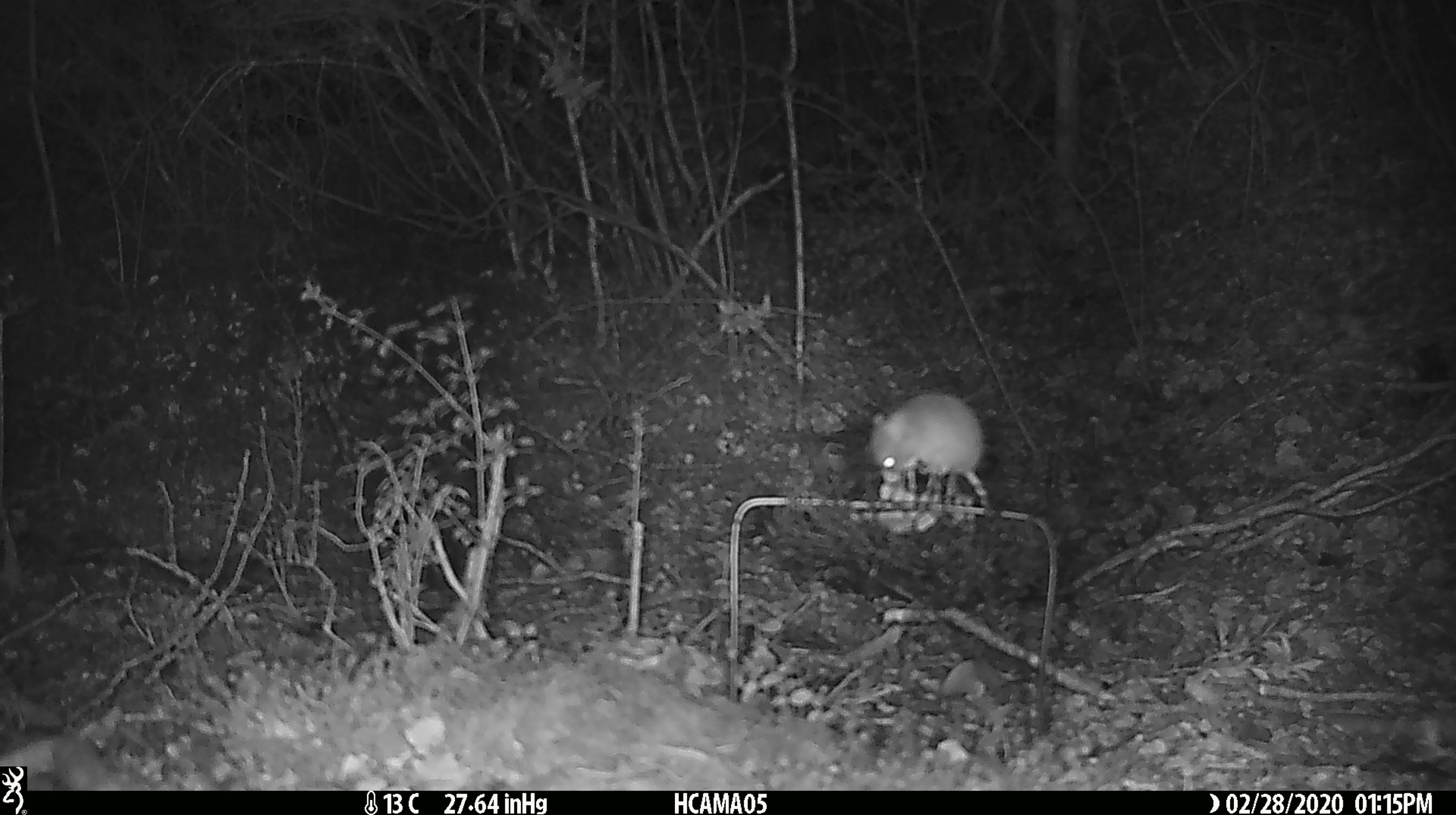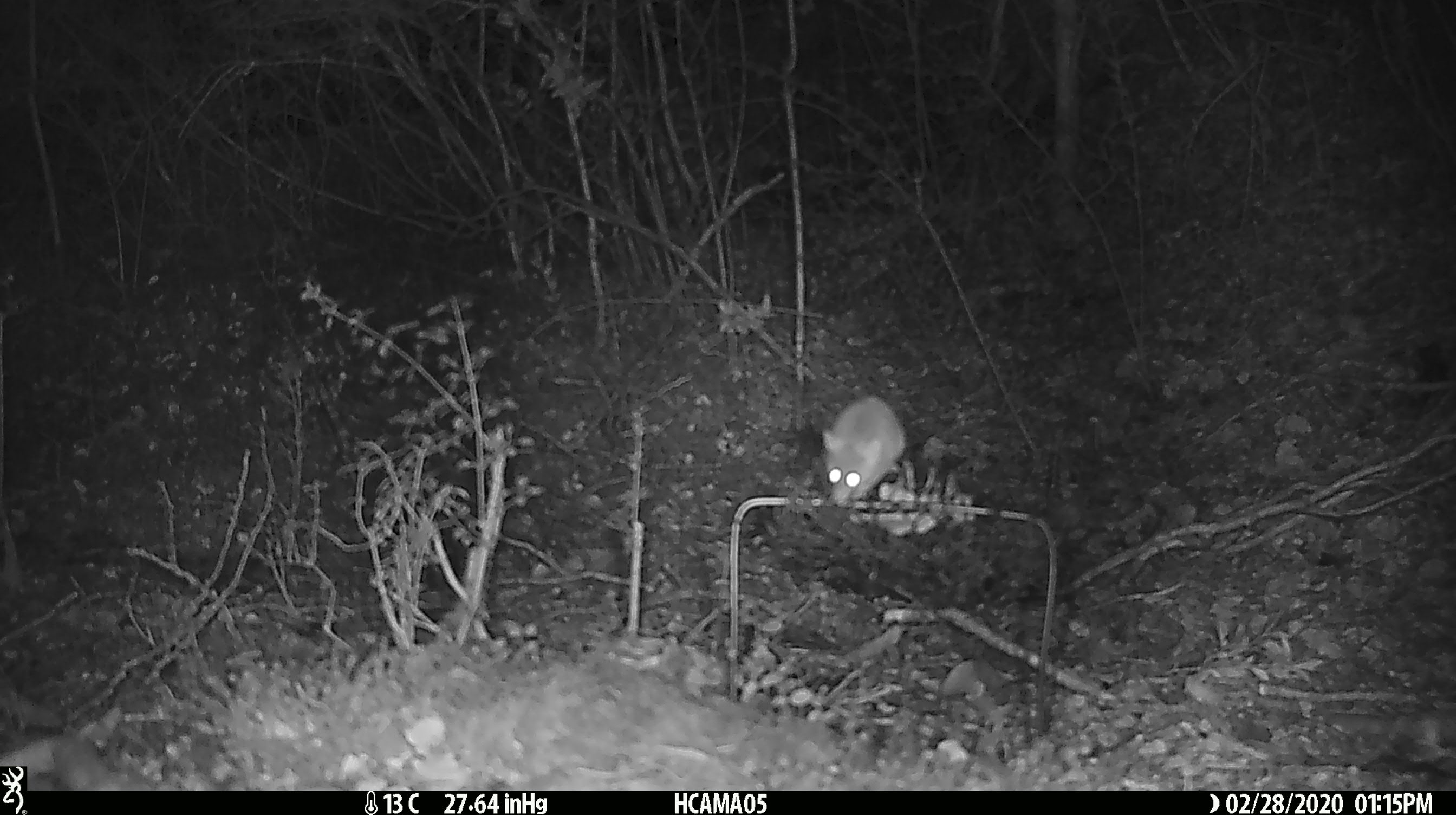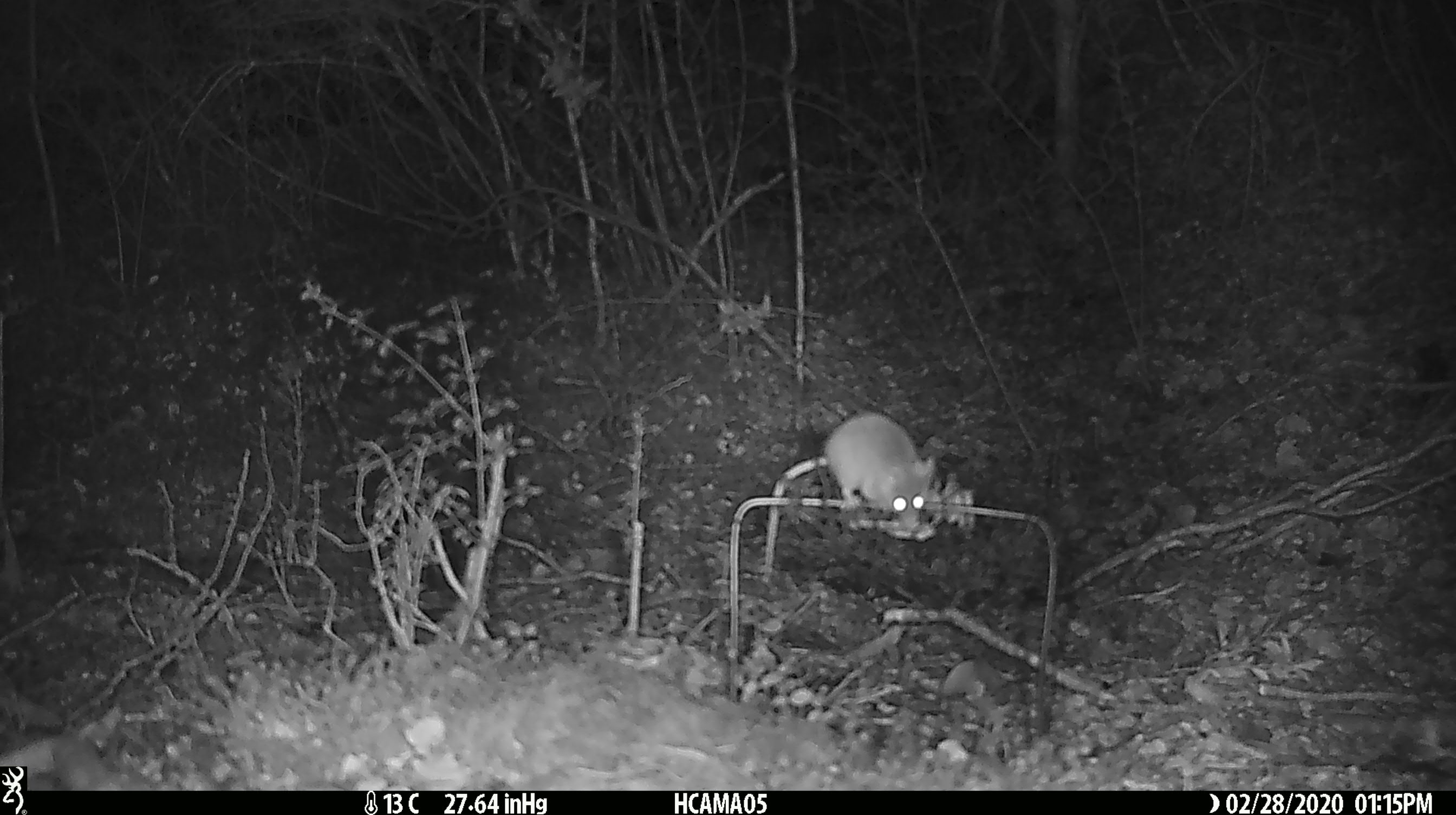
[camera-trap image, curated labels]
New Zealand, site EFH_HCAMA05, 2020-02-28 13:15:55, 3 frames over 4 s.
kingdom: Animalia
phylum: Chordata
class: Mammalia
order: Rodentia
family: Muridae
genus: Mus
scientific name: Mus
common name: mouse